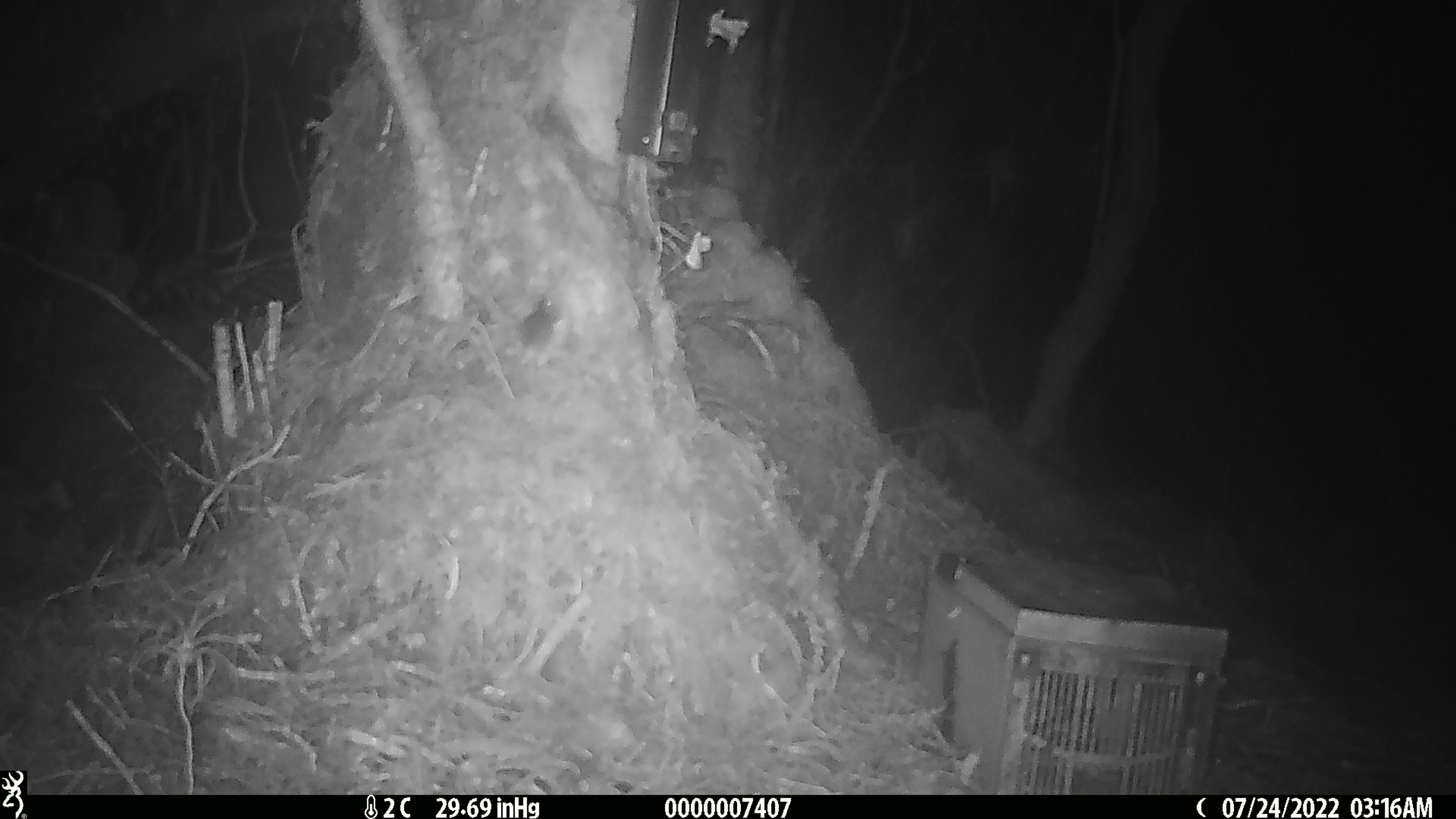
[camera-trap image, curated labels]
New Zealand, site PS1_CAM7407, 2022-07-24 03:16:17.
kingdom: Animalia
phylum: Chordata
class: Mammalia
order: Rodentia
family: Muridae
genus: Mus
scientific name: Mus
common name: mouse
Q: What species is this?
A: Mouse (Mus).